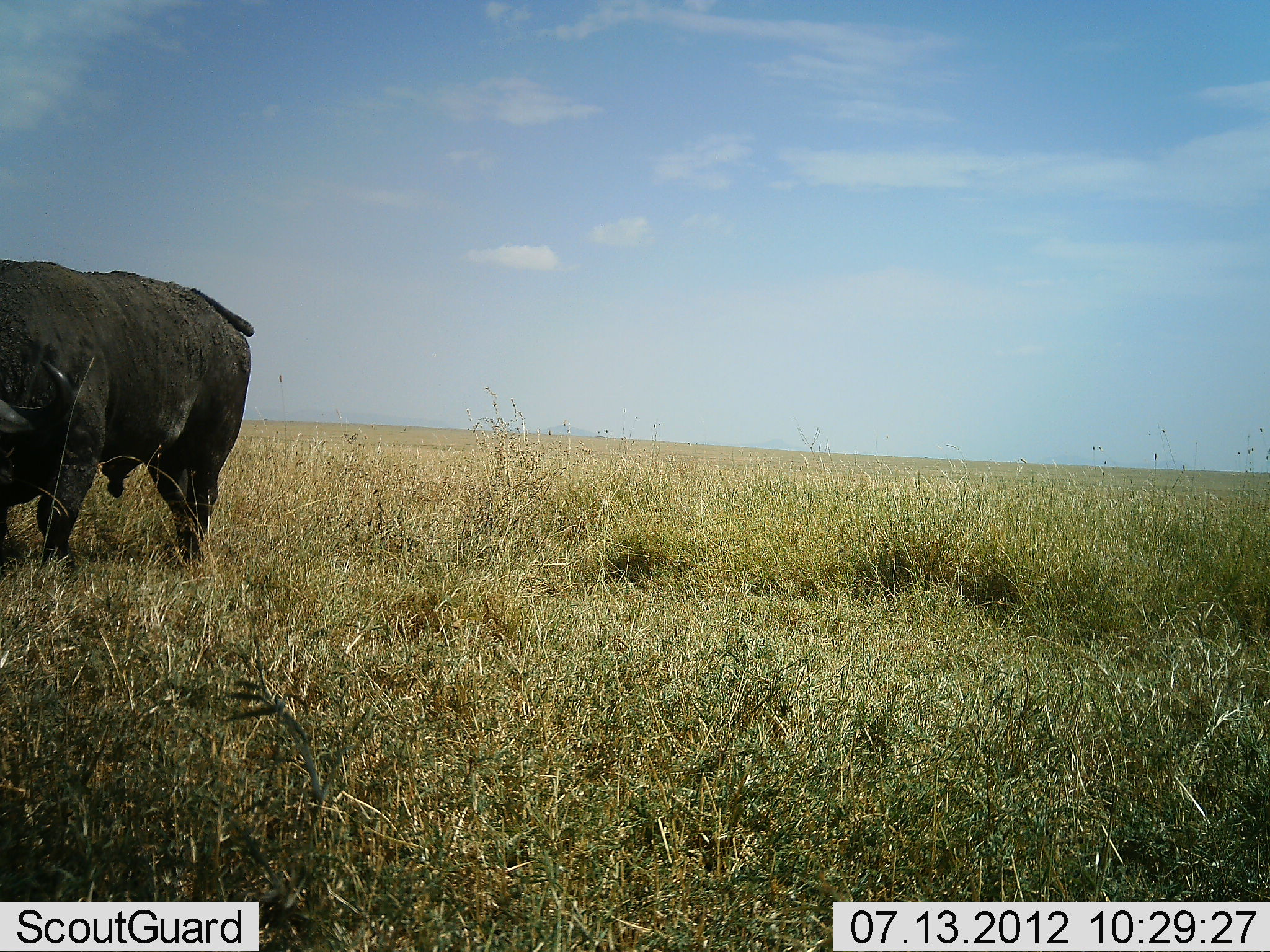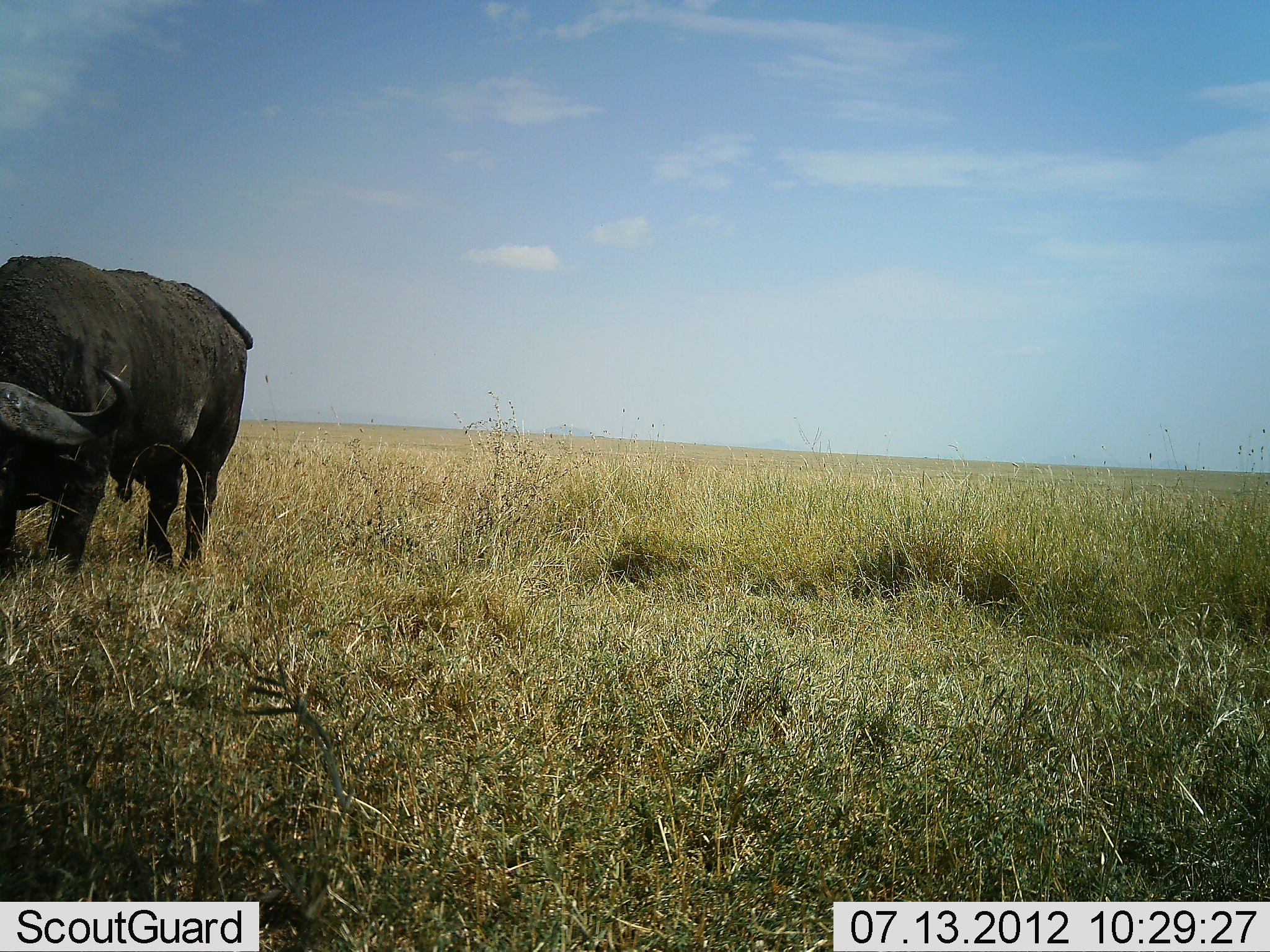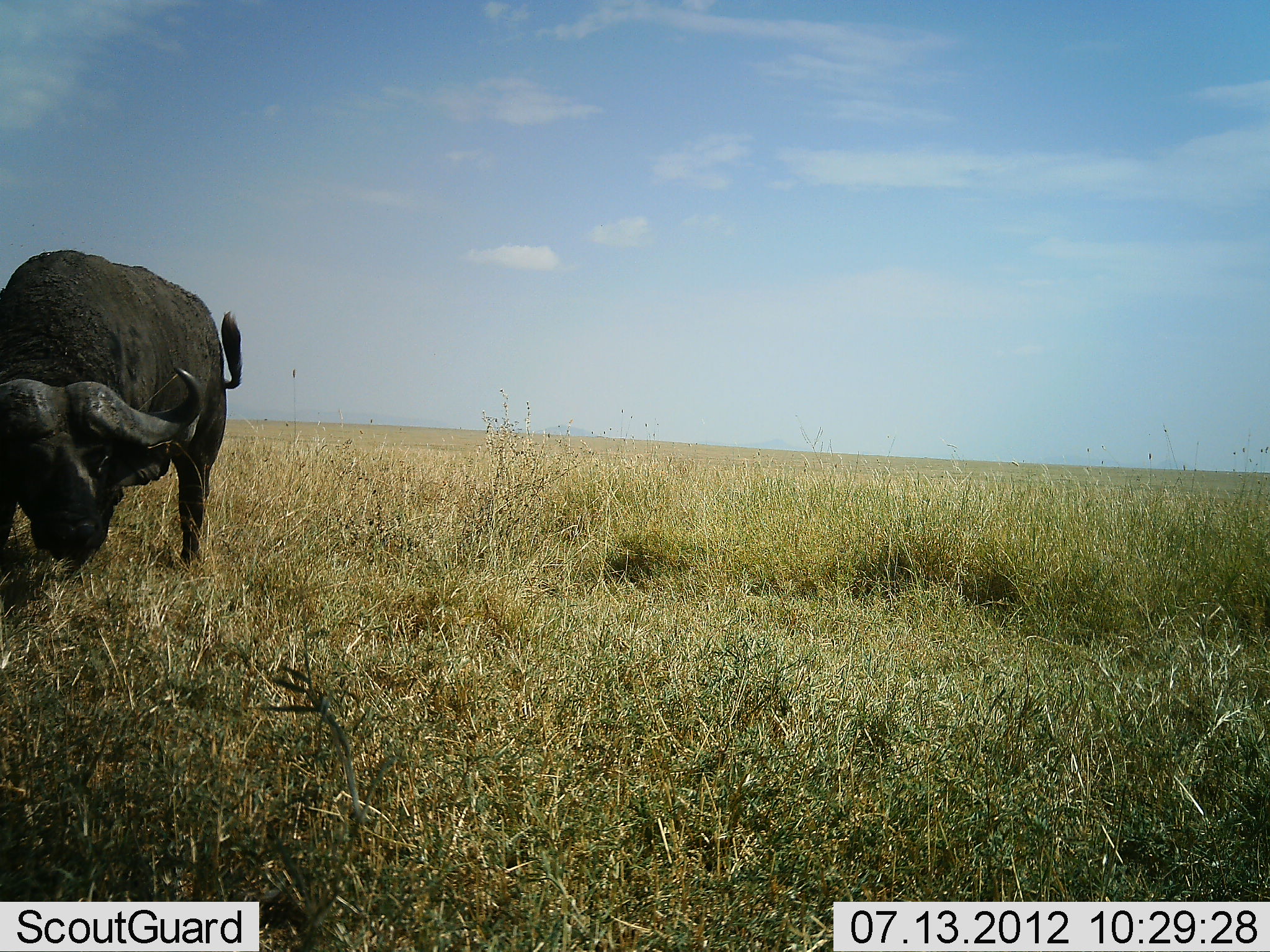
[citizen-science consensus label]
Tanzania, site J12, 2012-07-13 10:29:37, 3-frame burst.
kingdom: Animalia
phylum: Chordata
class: Mammalia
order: Artiodactyla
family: Bovidae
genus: Syncerus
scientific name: Syncerus caffer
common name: cape buffalo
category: buffalo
Buffalo (cape buffalo) (Syncerus caffer), count 1. Behavior (volunteer vote fractions): standing 40%, resting 0%, moving 30%, interacting 0%. Young present (vote fraction): 0%. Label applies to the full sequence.